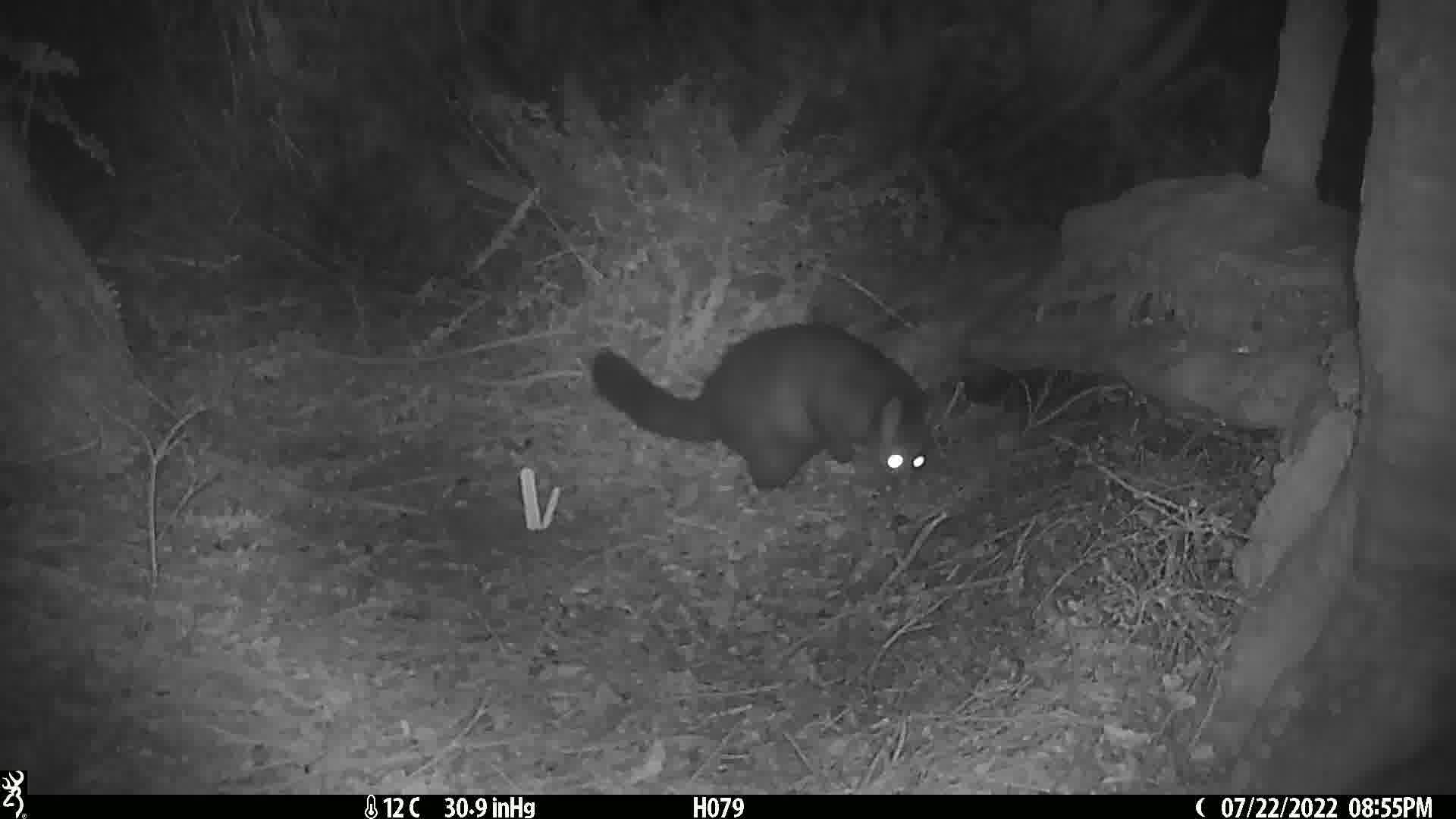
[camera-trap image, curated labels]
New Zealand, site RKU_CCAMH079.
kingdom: Animalia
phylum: Chordata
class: Mammalia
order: Diprotodontia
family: Phalangeridae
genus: Trichosurus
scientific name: Trichosurus vulpecula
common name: common brushtail possum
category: possum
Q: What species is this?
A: Possum (common brushtail possum) (Trichosurus vulpecula).